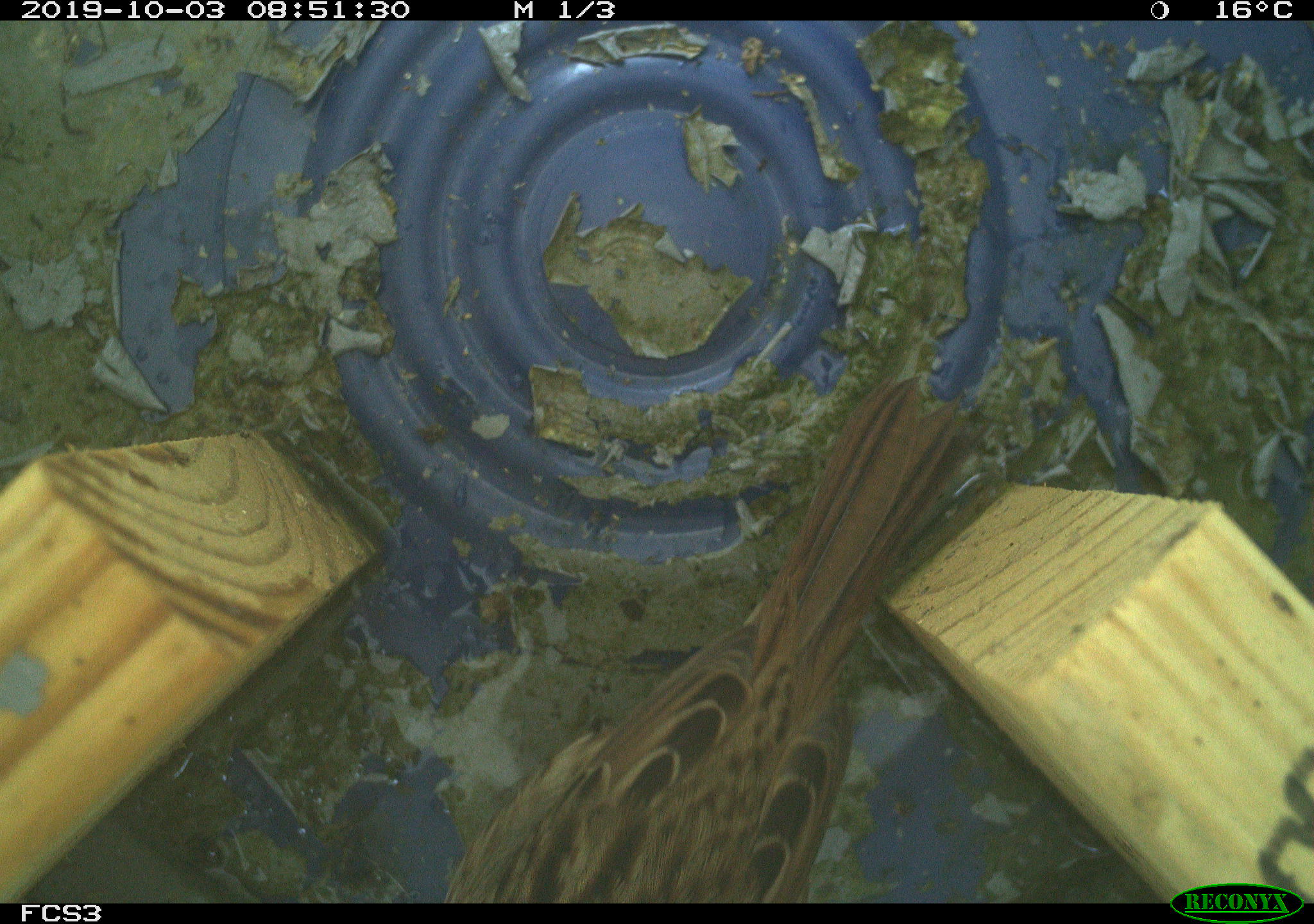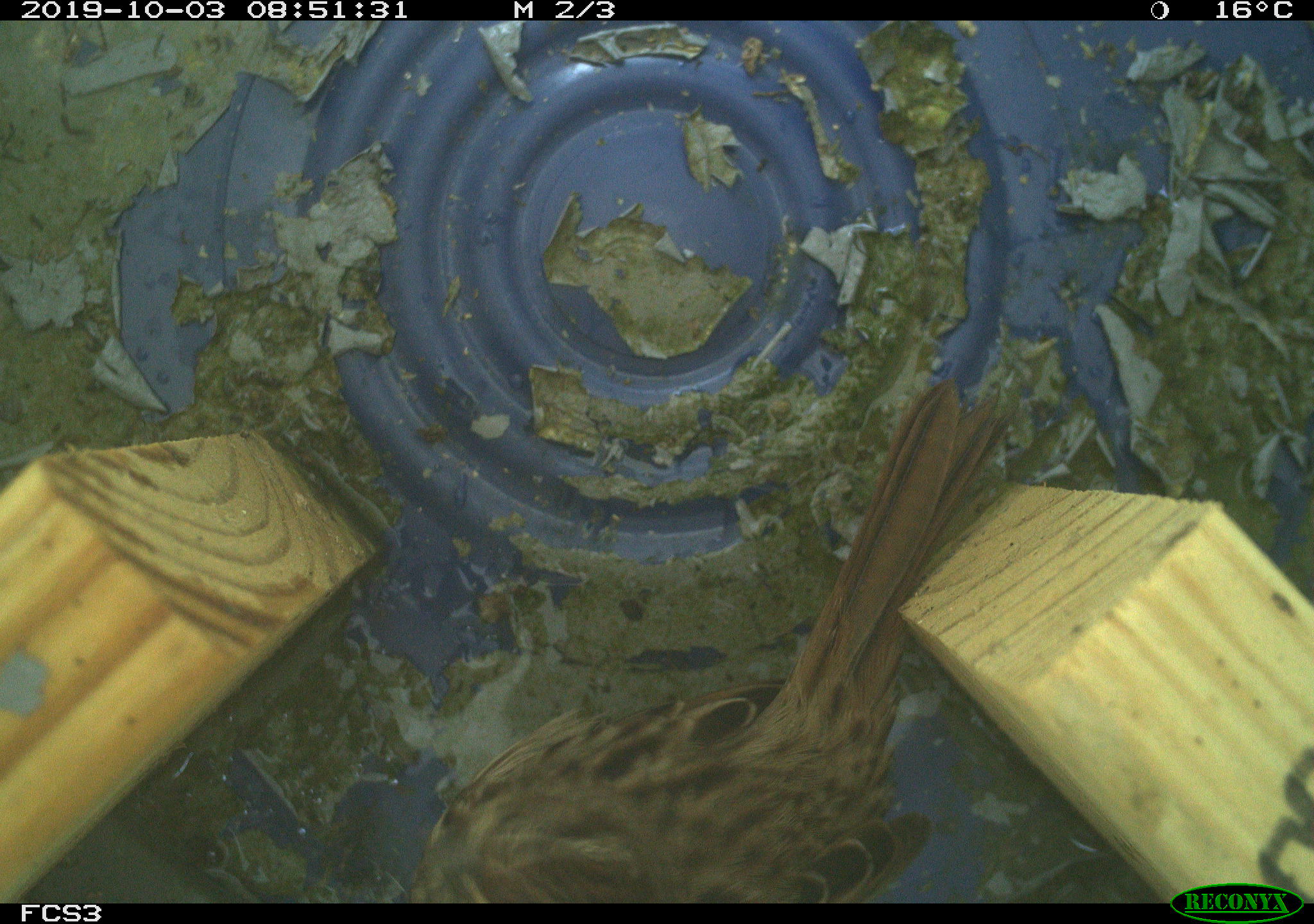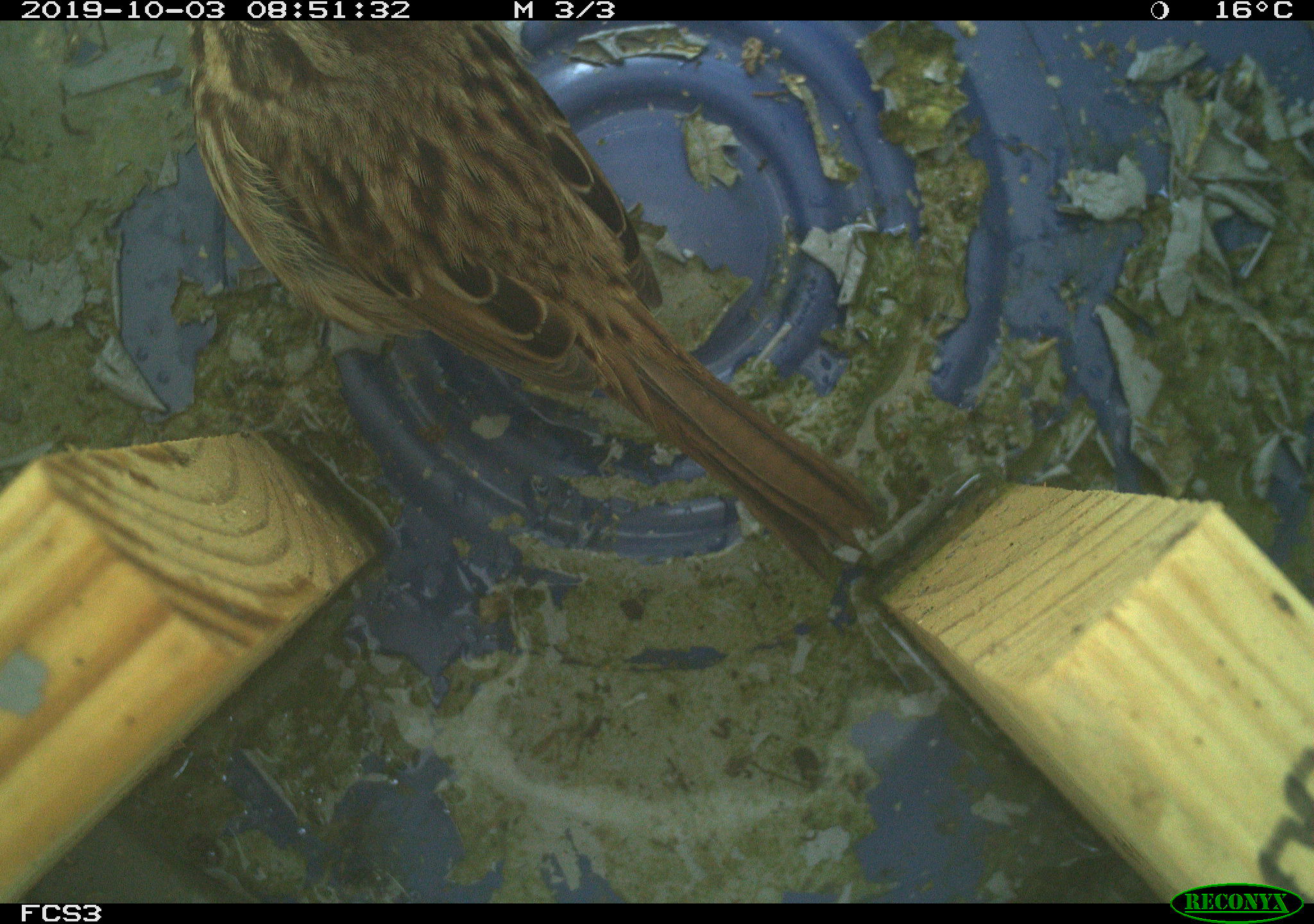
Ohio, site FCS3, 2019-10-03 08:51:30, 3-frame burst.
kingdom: Animalia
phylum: Chordata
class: Aves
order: Passeriformes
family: Passerellidae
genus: Melospiza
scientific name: Melospiza melodia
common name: song sparrow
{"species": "song sparrow (Melospiza melodia)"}